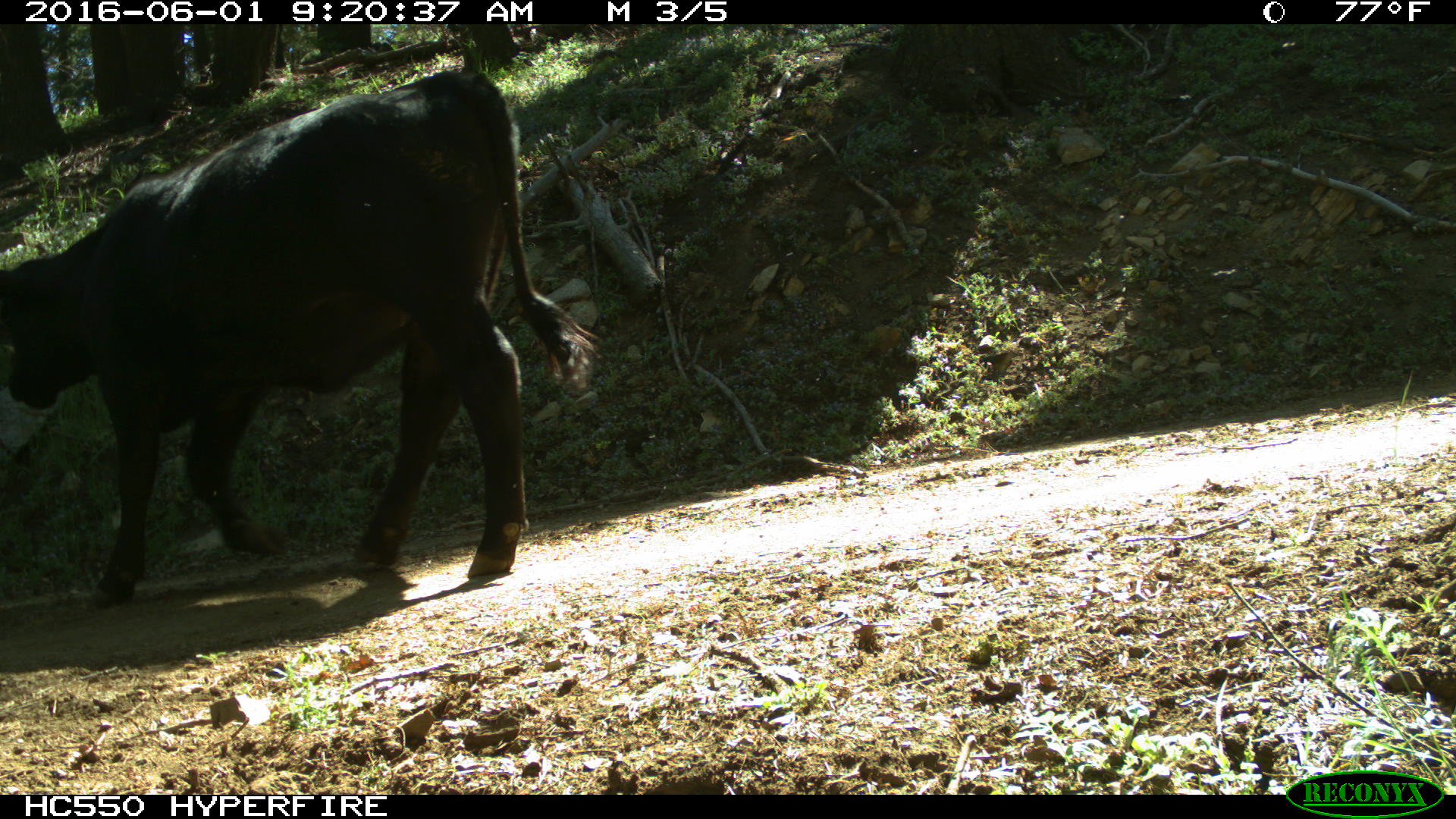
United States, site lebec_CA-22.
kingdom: Animalia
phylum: Chordata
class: Mammalia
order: Artiodactyla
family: Bovidae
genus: Bos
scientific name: Bos taurus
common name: domestic cow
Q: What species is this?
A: Bos taurus (domestic cow).